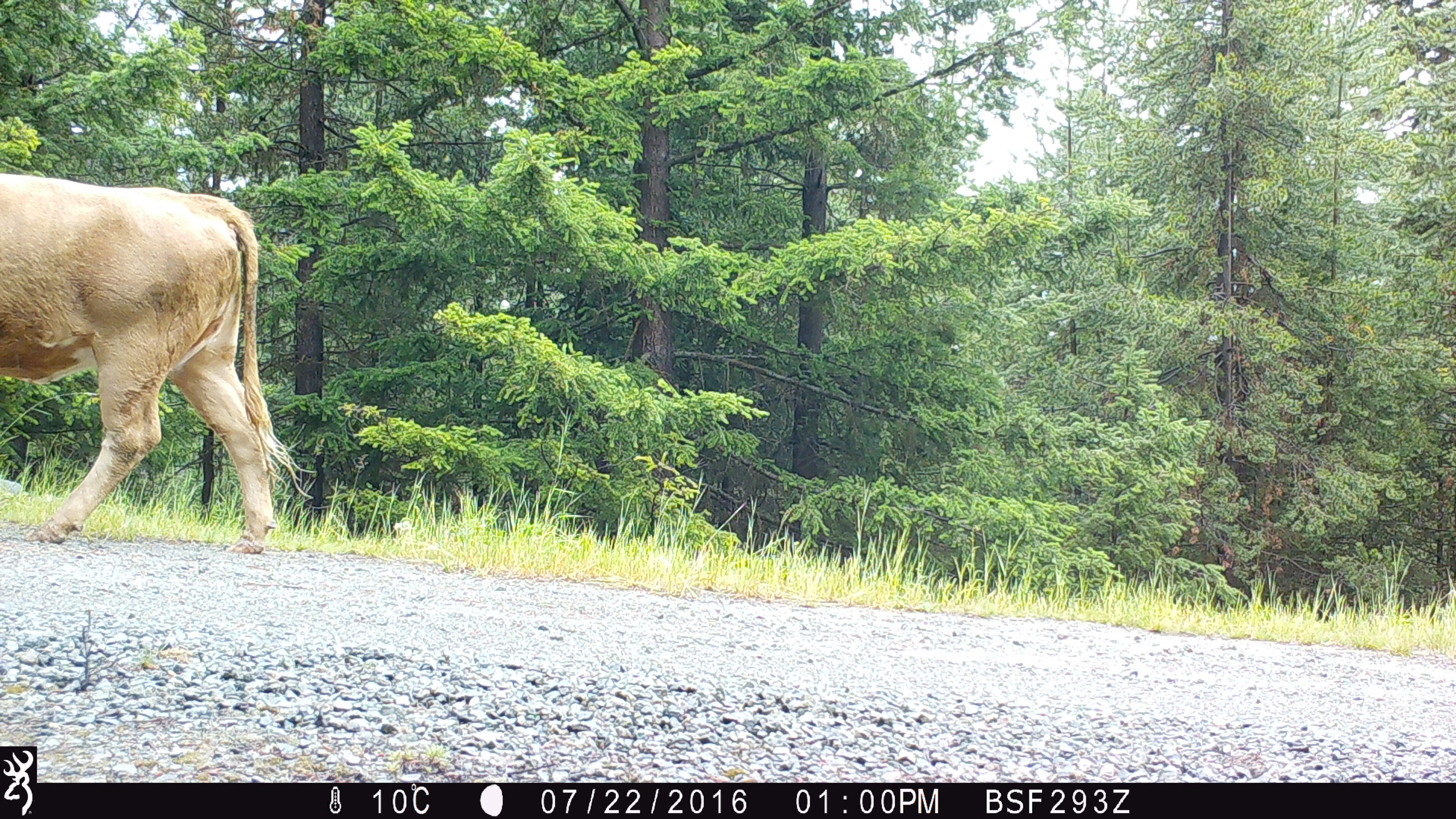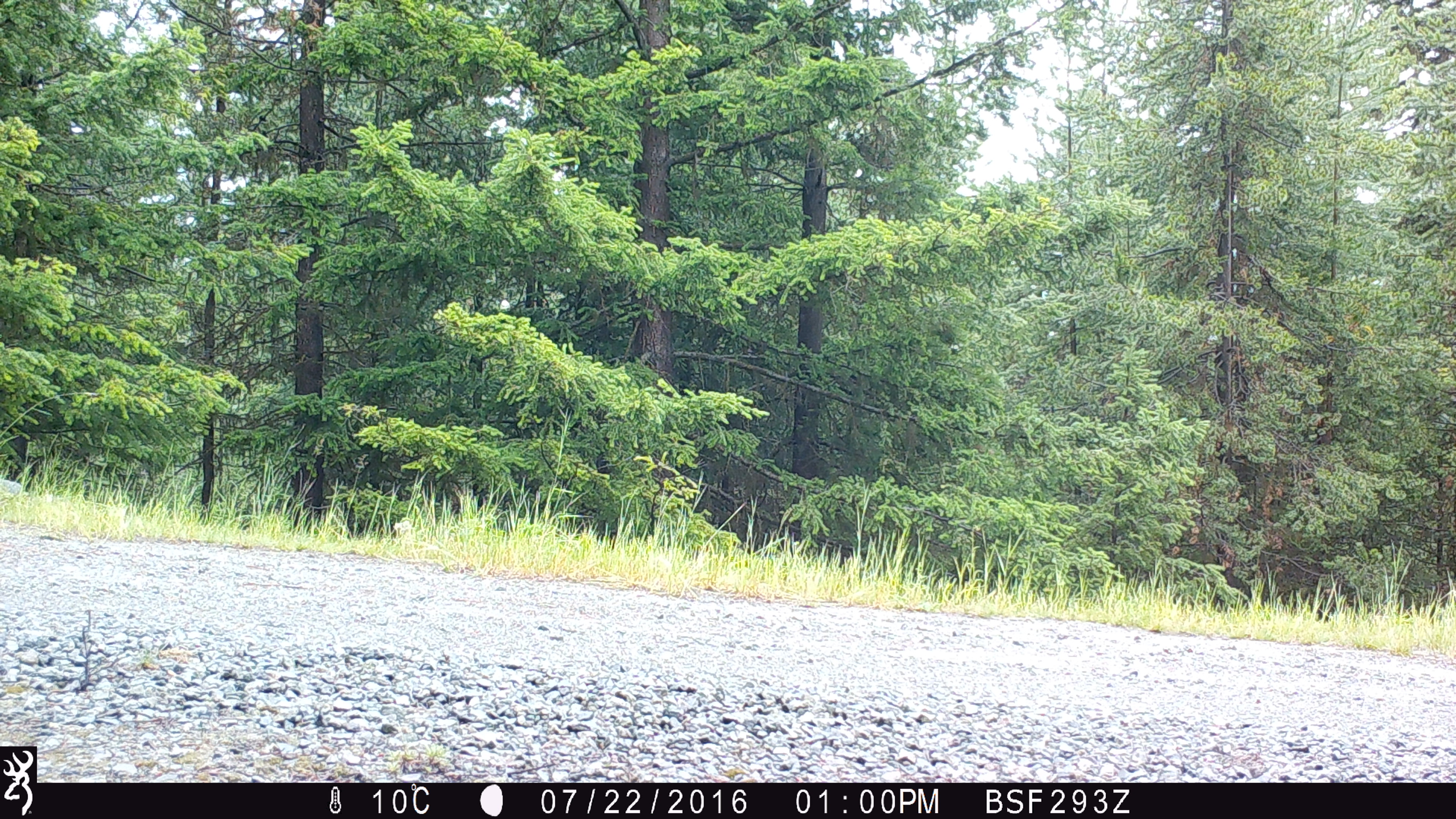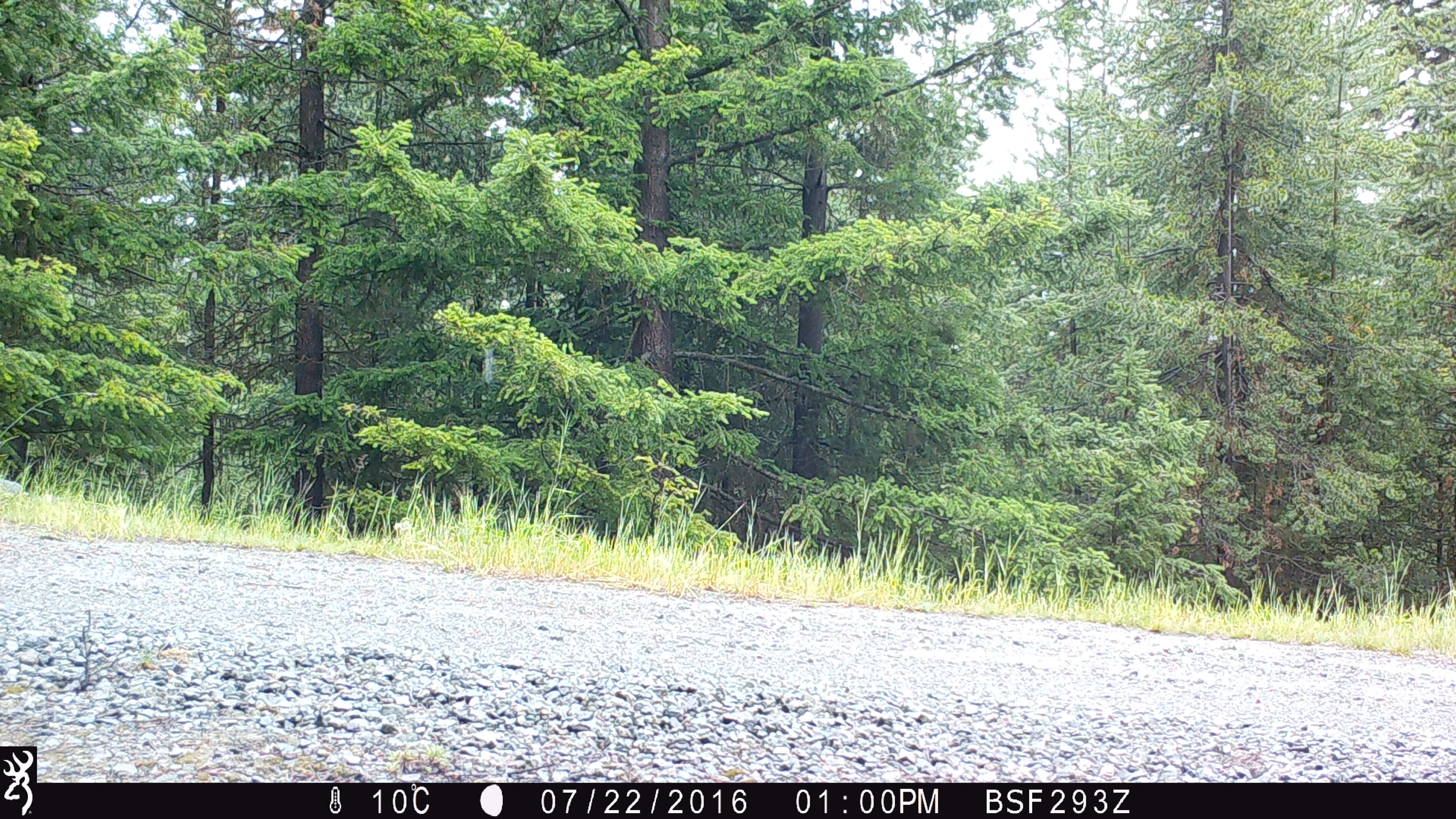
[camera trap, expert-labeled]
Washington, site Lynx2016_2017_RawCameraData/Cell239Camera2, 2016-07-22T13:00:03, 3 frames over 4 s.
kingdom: Animalia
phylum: Chordata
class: Mammalia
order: Artiodactyla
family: Bovidae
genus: Bos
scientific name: Bos taurus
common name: domestic cattle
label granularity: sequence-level